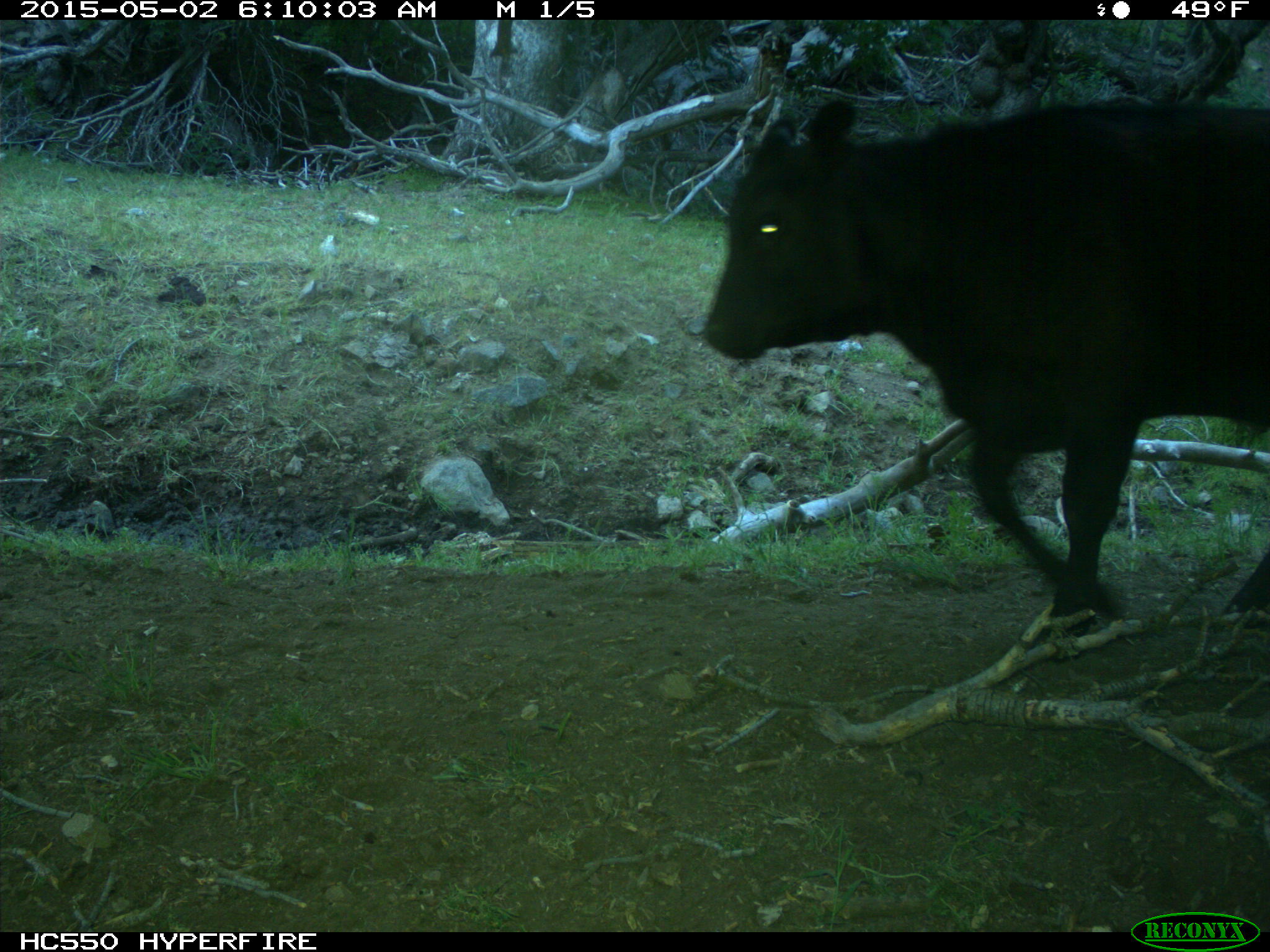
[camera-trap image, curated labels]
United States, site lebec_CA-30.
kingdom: Animalia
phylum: Chordata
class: Mammalia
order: Artiodactyla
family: Bovidae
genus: Bos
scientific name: Bos taurus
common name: domestic cow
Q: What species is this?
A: Bos taurus (domestic cow).